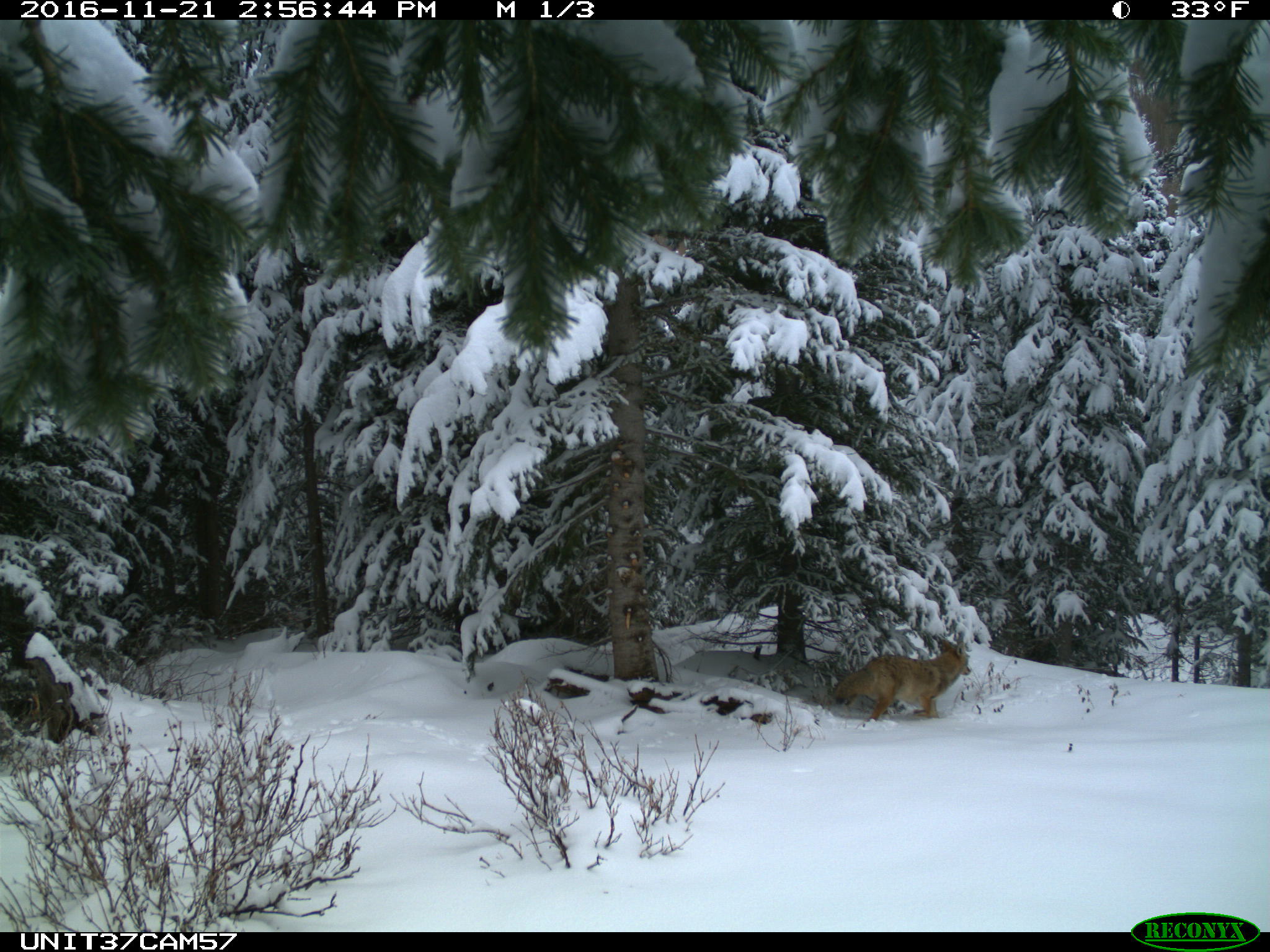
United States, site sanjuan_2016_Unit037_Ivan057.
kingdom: Animalia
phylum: Chordata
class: Mammalia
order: Carnivora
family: Canidae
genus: Canis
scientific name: Canis latrans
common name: coyote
Canis latrans (coyote).